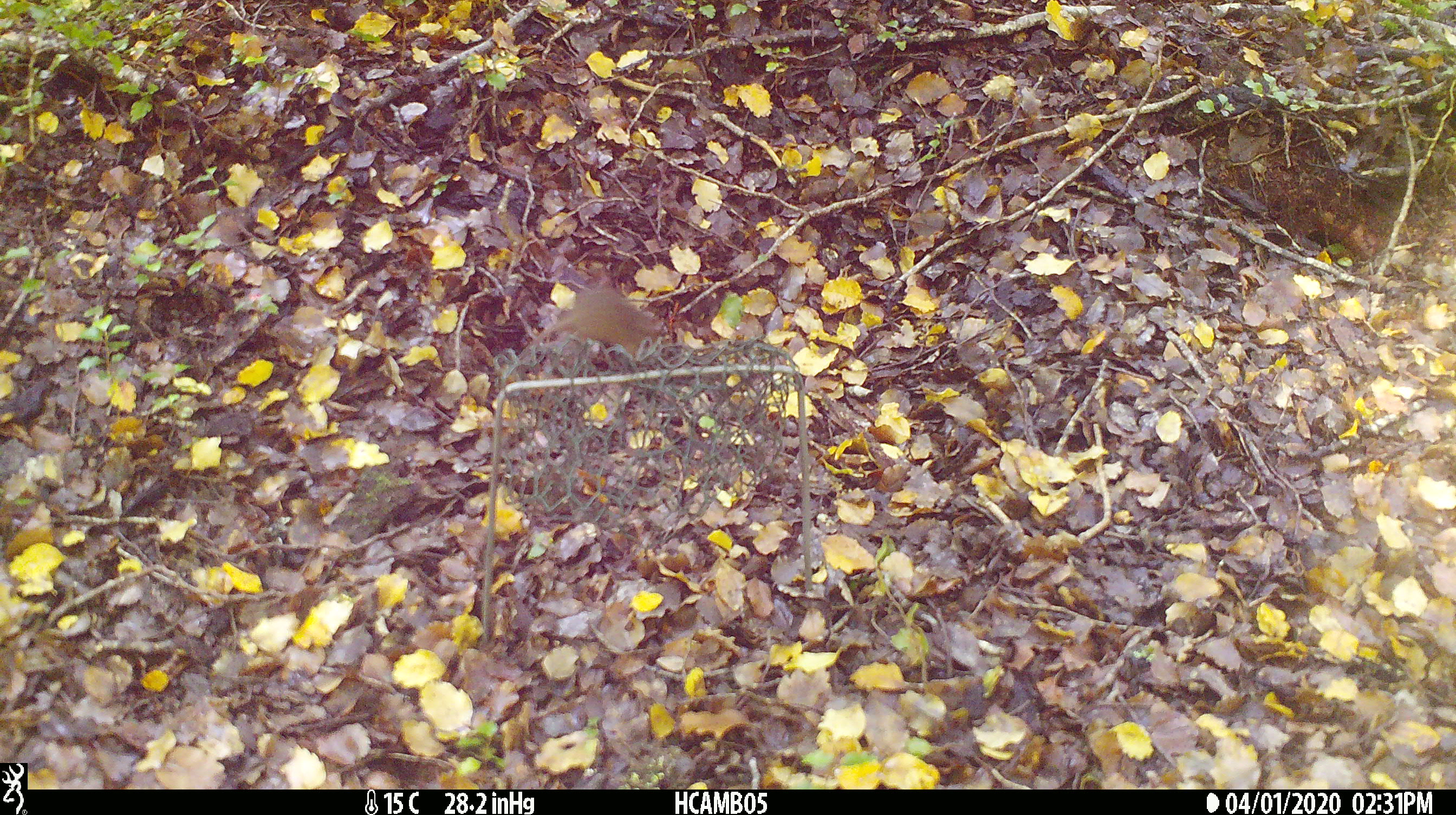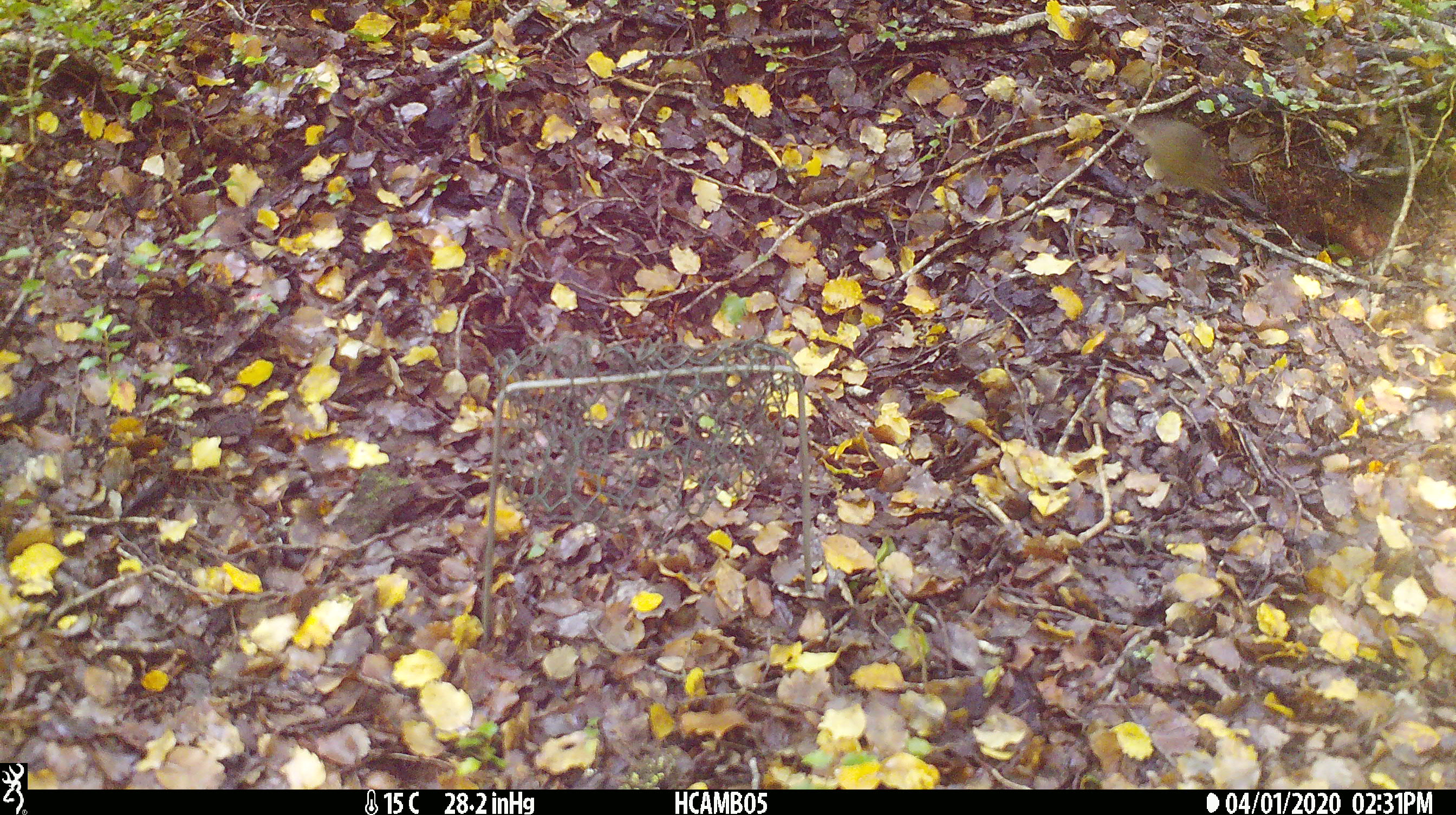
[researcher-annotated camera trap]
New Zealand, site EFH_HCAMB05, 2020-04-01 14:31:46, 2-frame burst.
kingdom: Animalia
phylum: Chordata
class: Mammalia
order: Rodentia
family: Muridae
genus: Mus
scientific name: Mus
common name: mouse